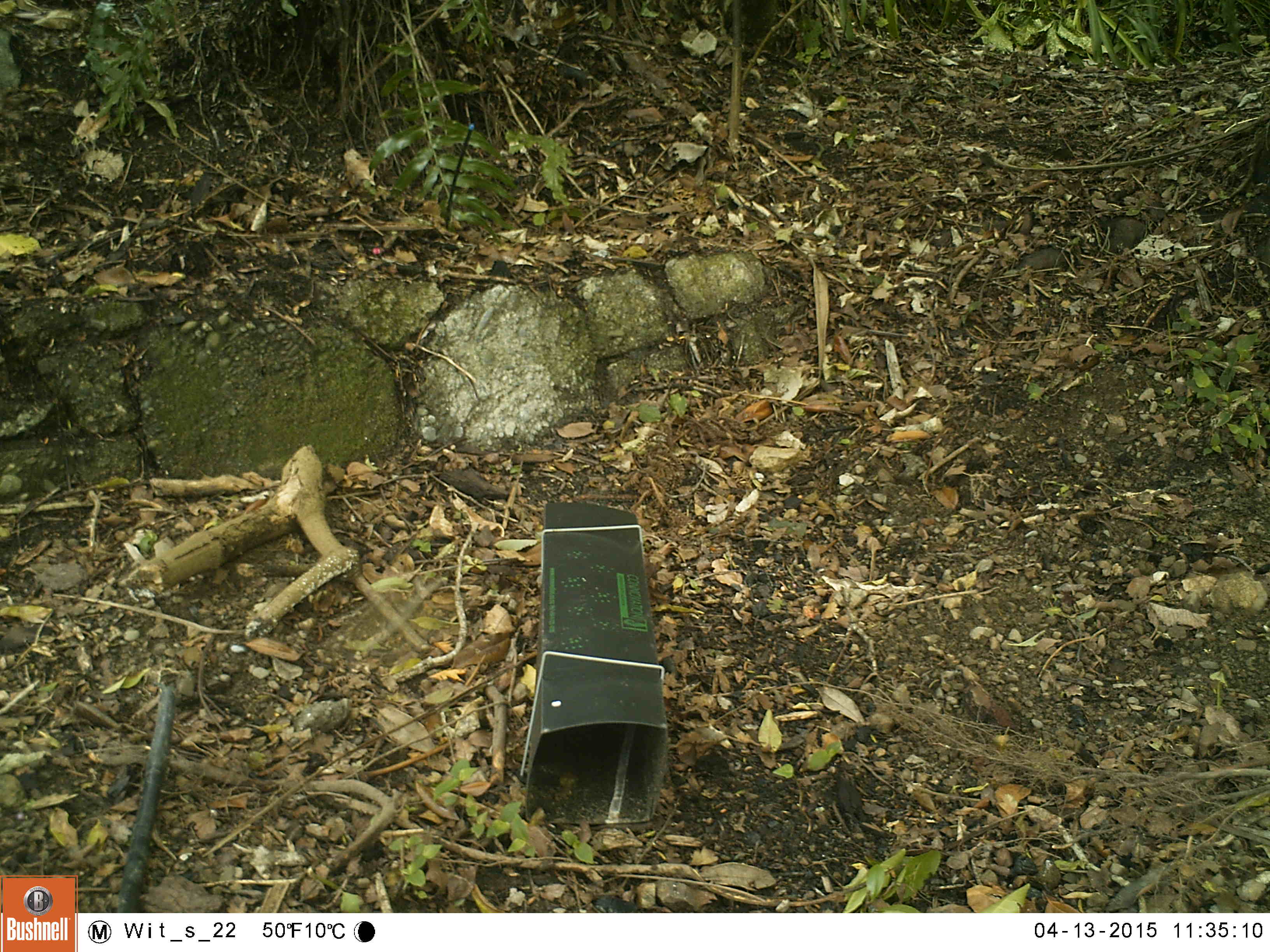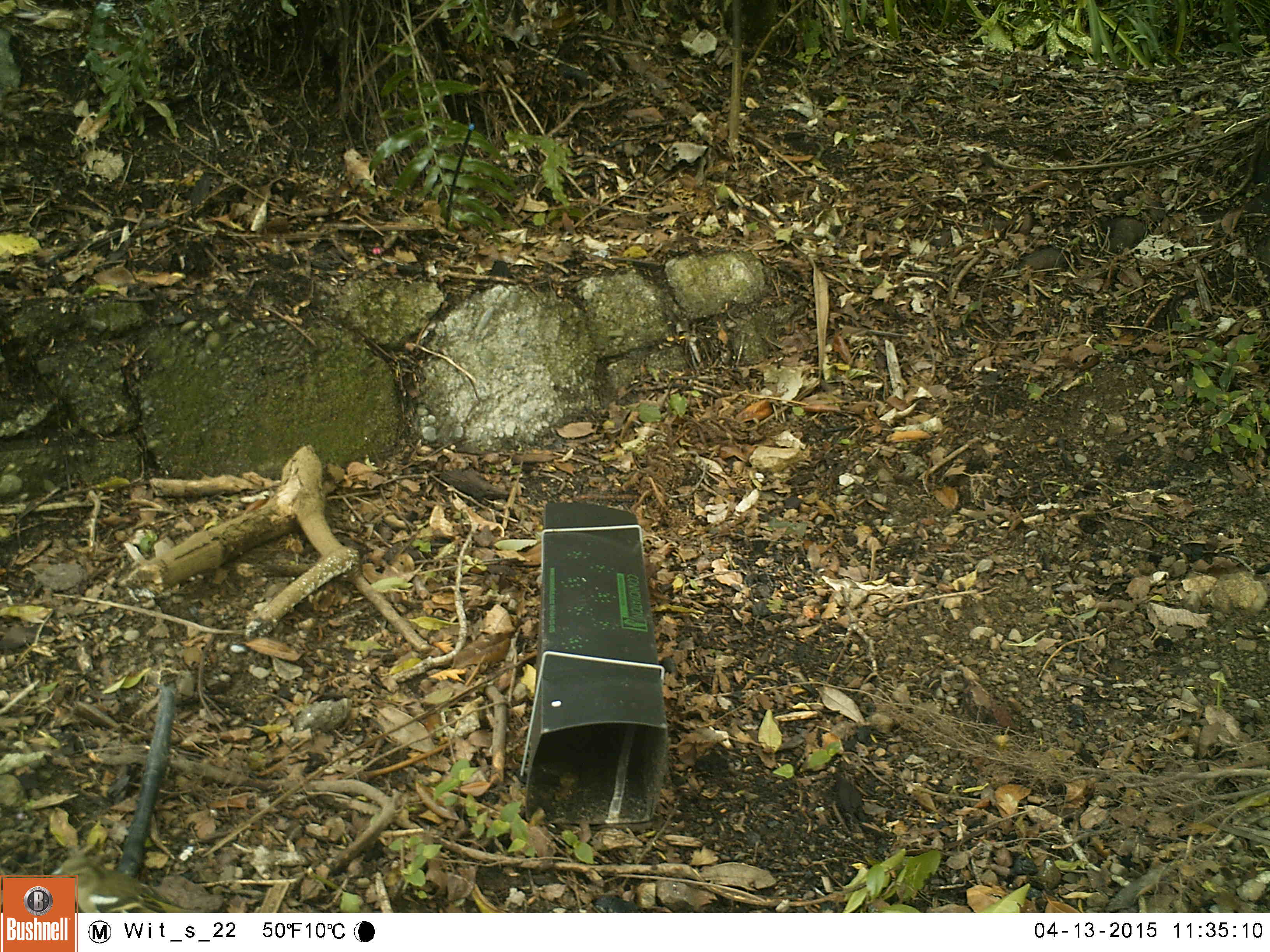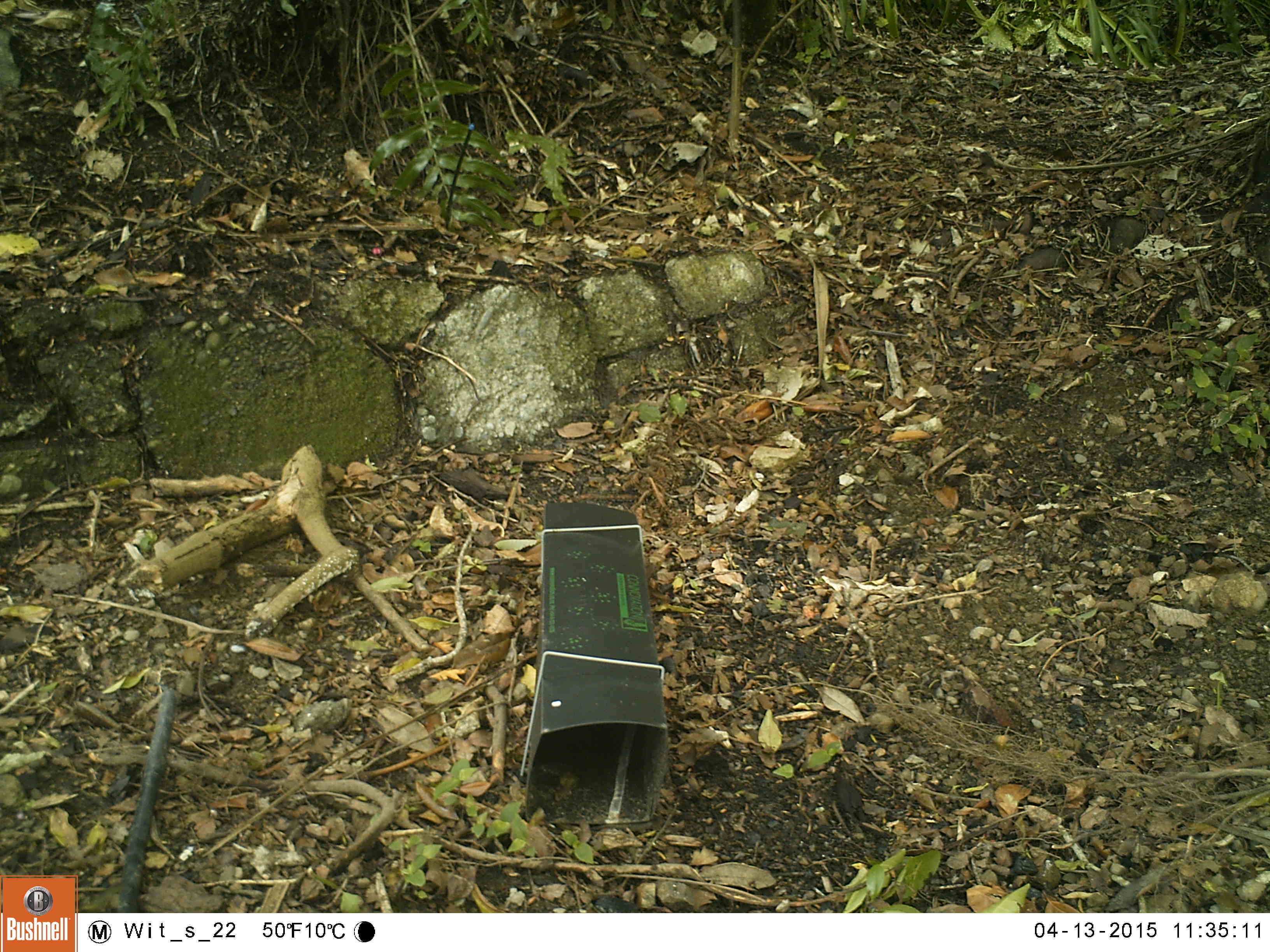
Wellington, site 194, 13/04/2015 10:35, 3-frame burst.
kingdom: Animalia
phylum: Chordata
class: Aves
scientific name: Aves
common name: bird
Bird (Aves).